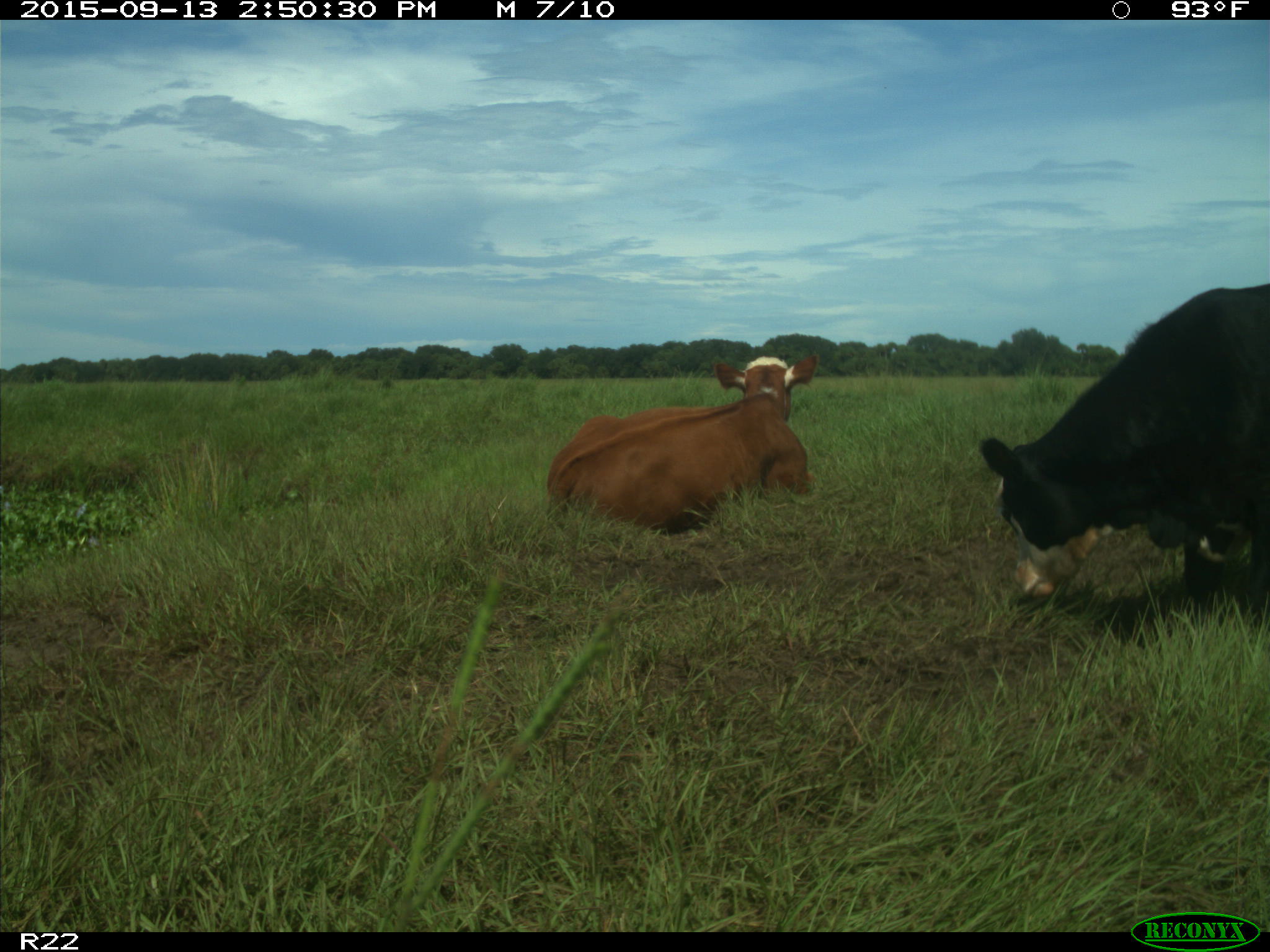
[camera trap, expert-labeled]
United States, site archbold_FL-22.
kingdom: Animalia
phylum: Chordata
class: Mammalia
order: Artiodactyla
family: Bovidae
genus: Bos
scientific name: Bos taurus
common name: domestic cow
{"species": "Bos taurus (domestic cow)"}